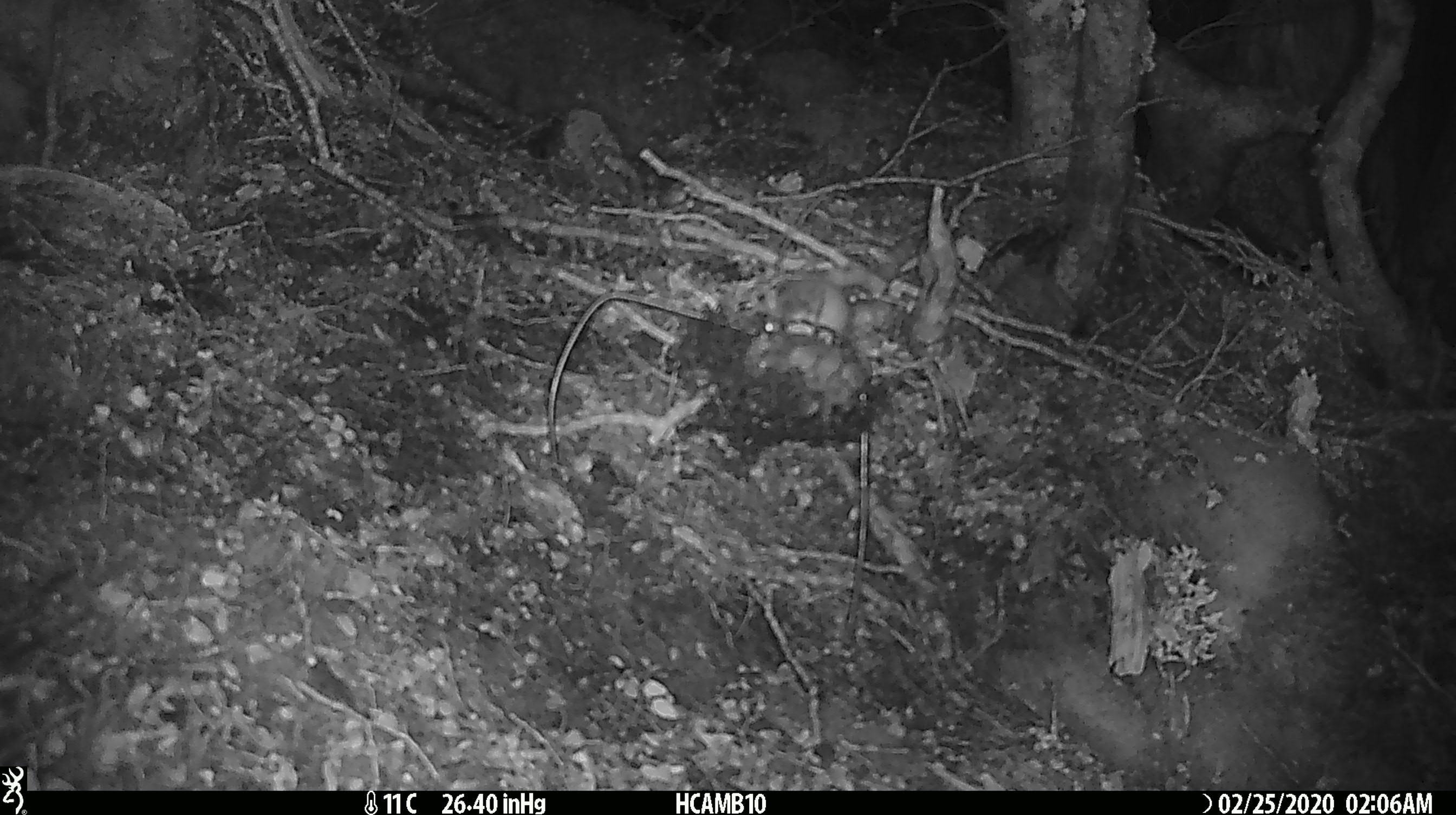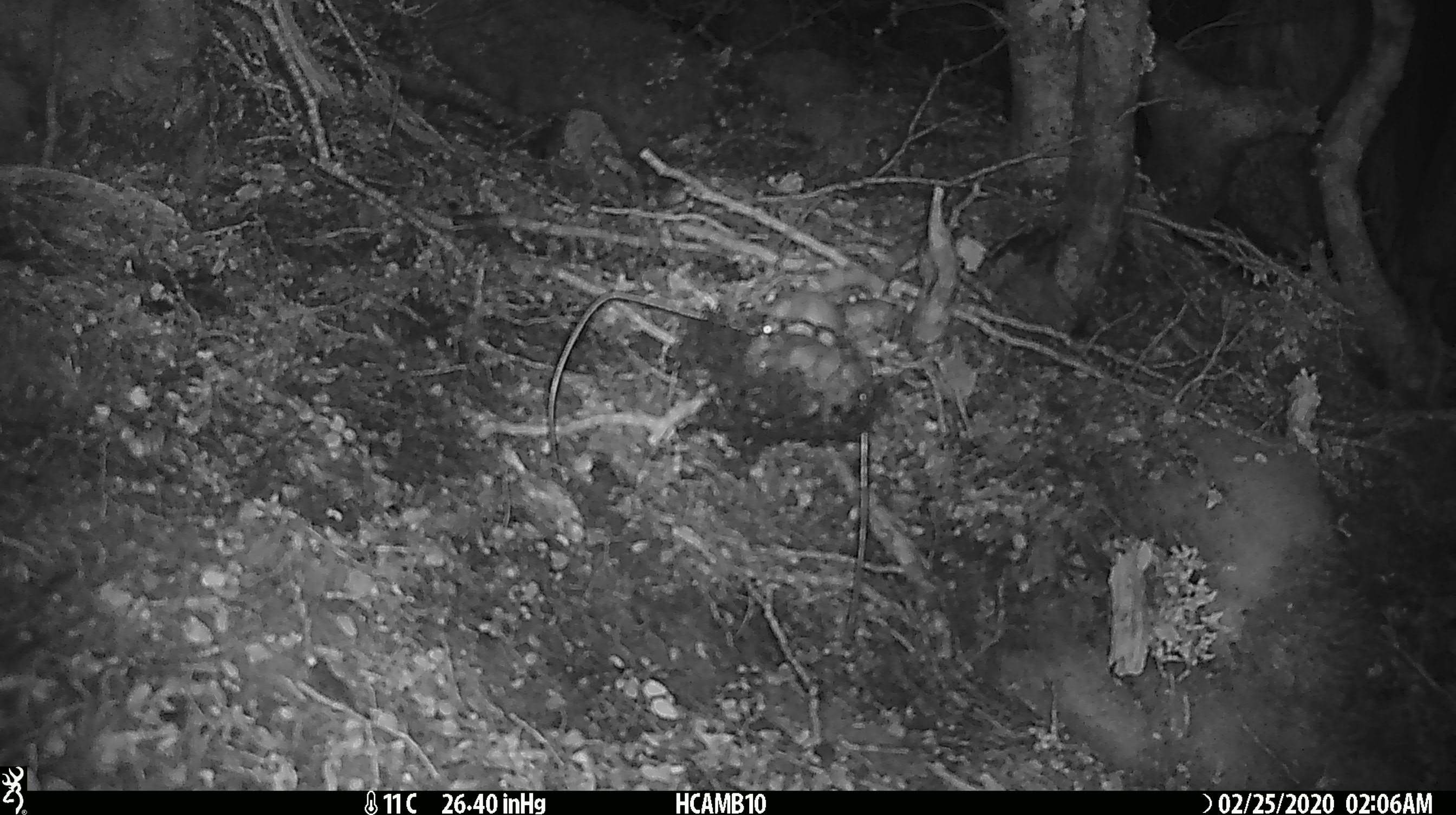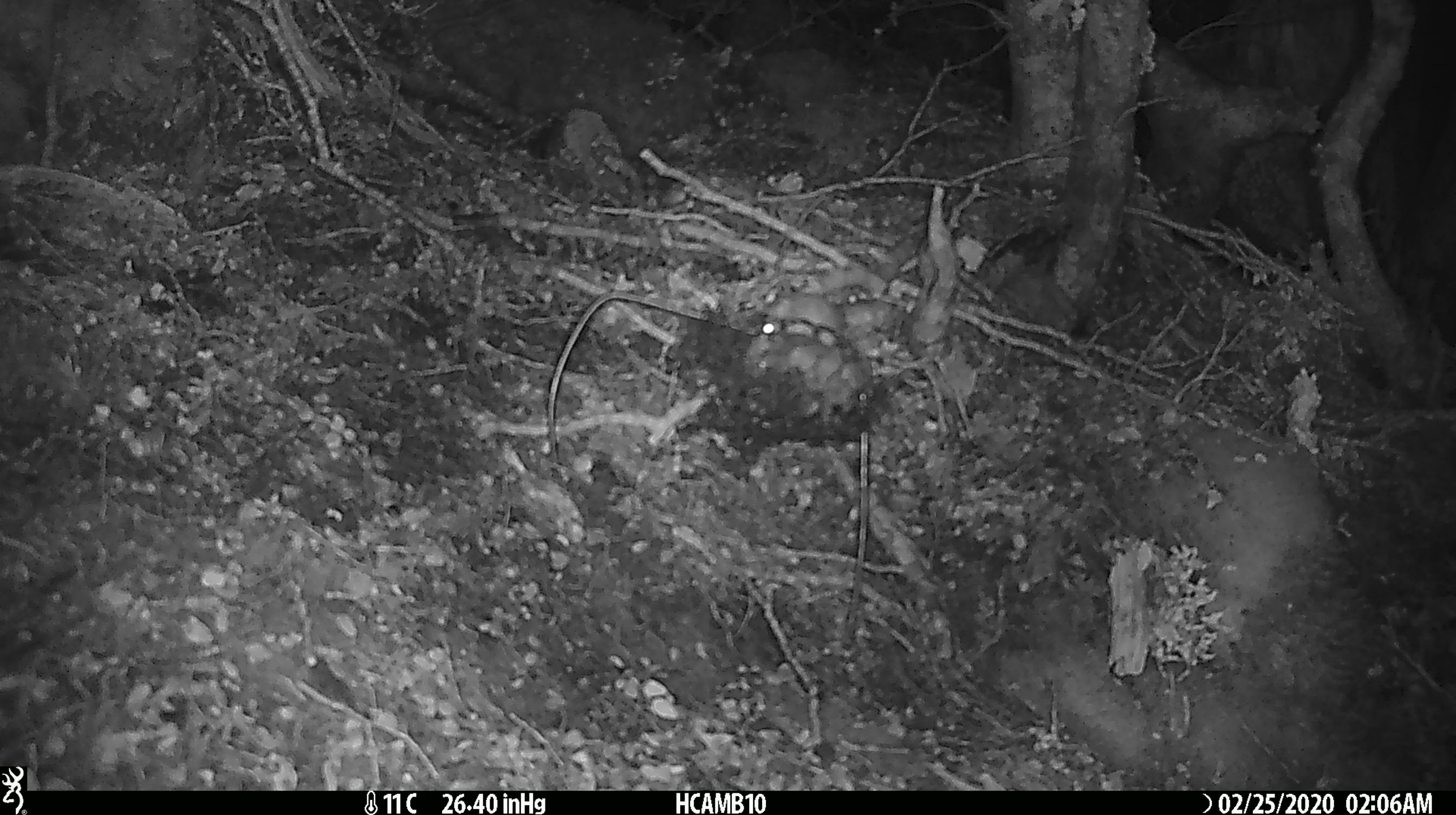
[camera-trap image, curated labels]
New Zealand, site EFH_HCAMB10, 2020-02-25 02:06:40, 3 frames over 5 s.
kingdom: Animalia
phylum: Chordata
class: Mammalia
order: Rodentia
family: Muridae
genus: Mus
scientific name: Mus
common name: mouse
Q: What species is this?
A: Mouse (Mus).